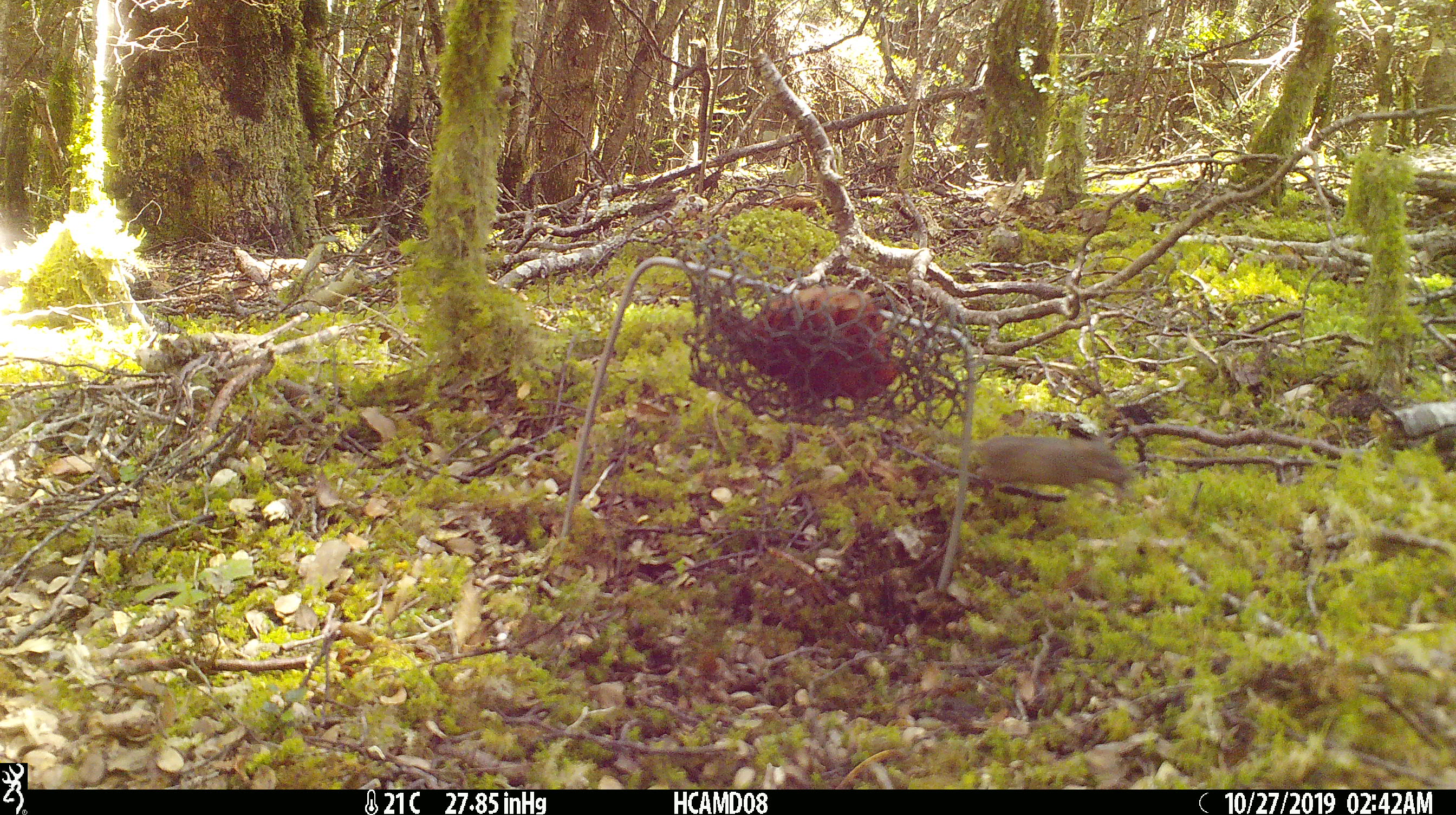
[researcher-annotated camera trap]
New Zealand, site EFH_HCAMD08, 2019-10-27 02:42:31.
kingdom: Animalia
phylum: Chordata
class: Mammalia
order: Rodentia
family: Muridae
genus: Mus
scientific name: Mus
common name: mouse